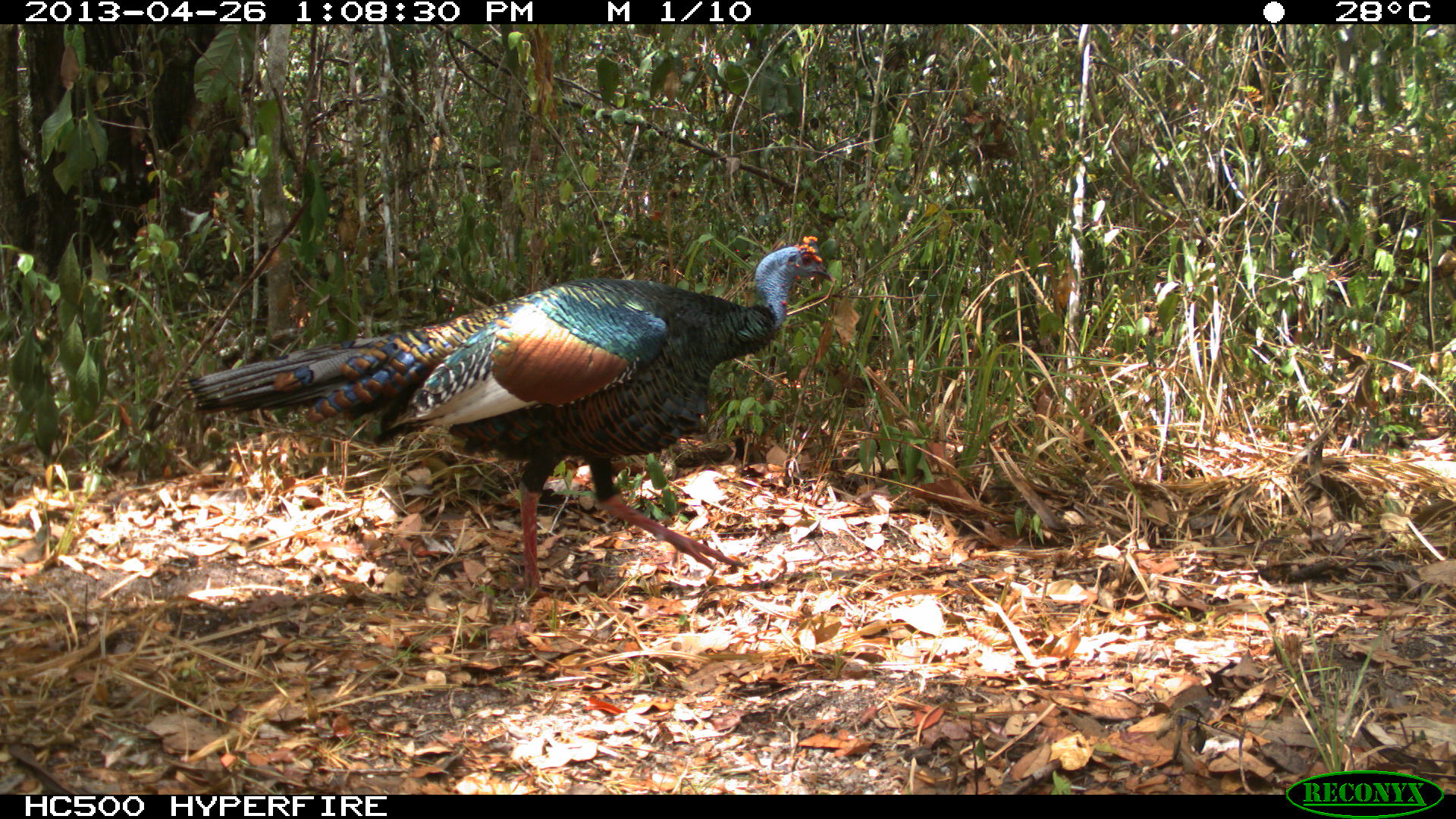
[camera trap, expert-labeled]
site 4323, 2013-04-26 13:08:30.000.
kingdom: Animalia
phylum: Chordata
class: Aves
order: Galliformes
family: Phasianidae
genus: Meleagris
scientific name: Meleagris ocellata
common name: ocellated turkey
Meleagris ocellata (ocellated turkey), count 1, sex male.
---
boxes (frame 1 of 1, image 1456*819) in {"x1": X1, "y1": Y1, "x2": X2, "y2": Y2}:
meleagris ocellata: {"x1": 176, "y1": 232, "x2": 834, "y2": 603}